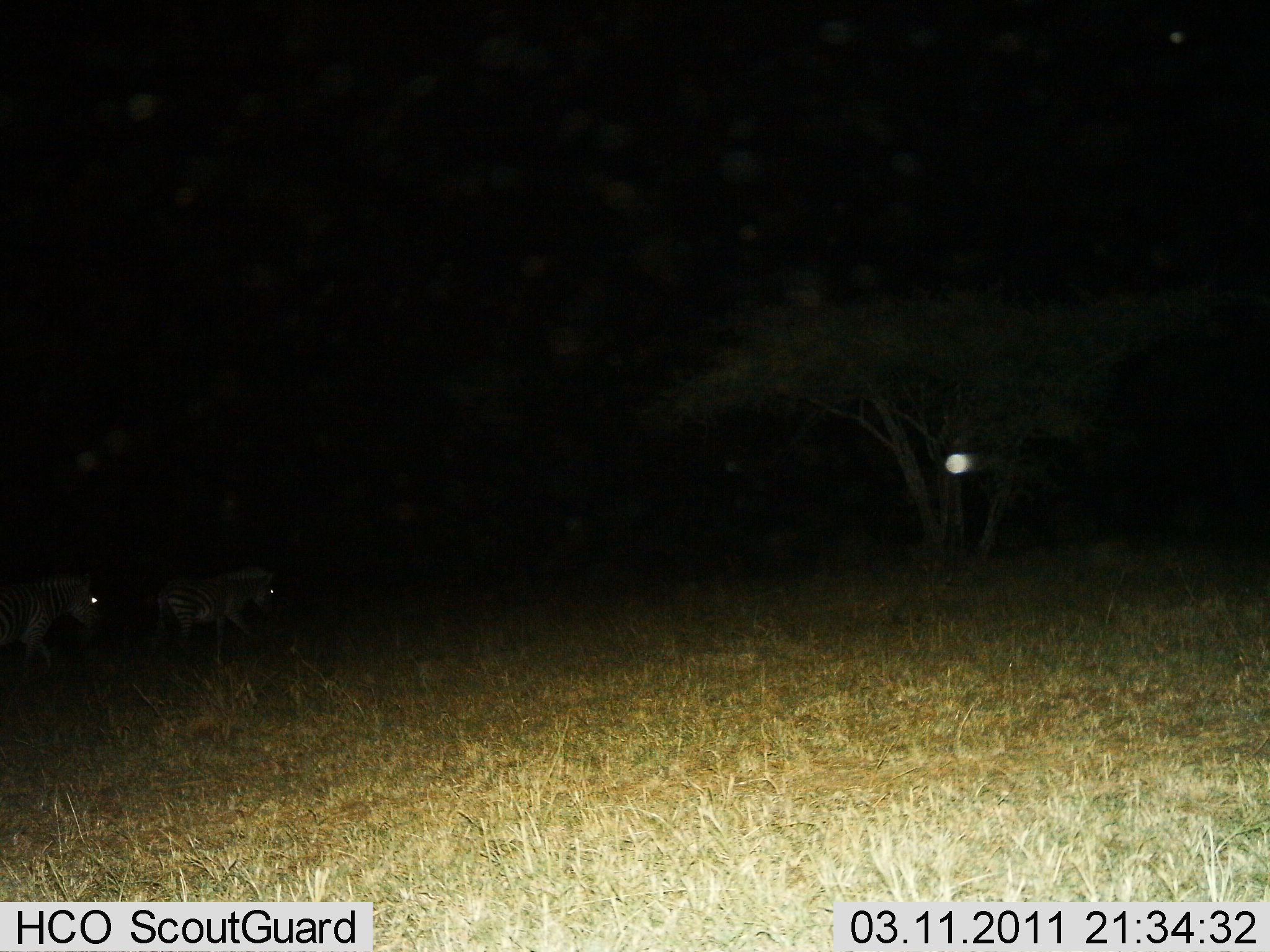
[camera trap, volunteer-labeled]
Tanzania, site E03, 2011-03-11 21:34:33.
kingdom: Animalia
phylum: Chordata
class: Mammalia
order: Perissodactyla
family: Equidae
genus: Equus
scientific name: Equus quagga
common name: plains zebra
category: zebra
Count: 2.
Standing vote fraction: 0%.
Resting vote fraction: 0%.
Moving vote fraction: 100%.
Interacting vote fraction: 0%.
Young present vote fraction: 0%.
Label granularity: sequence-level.